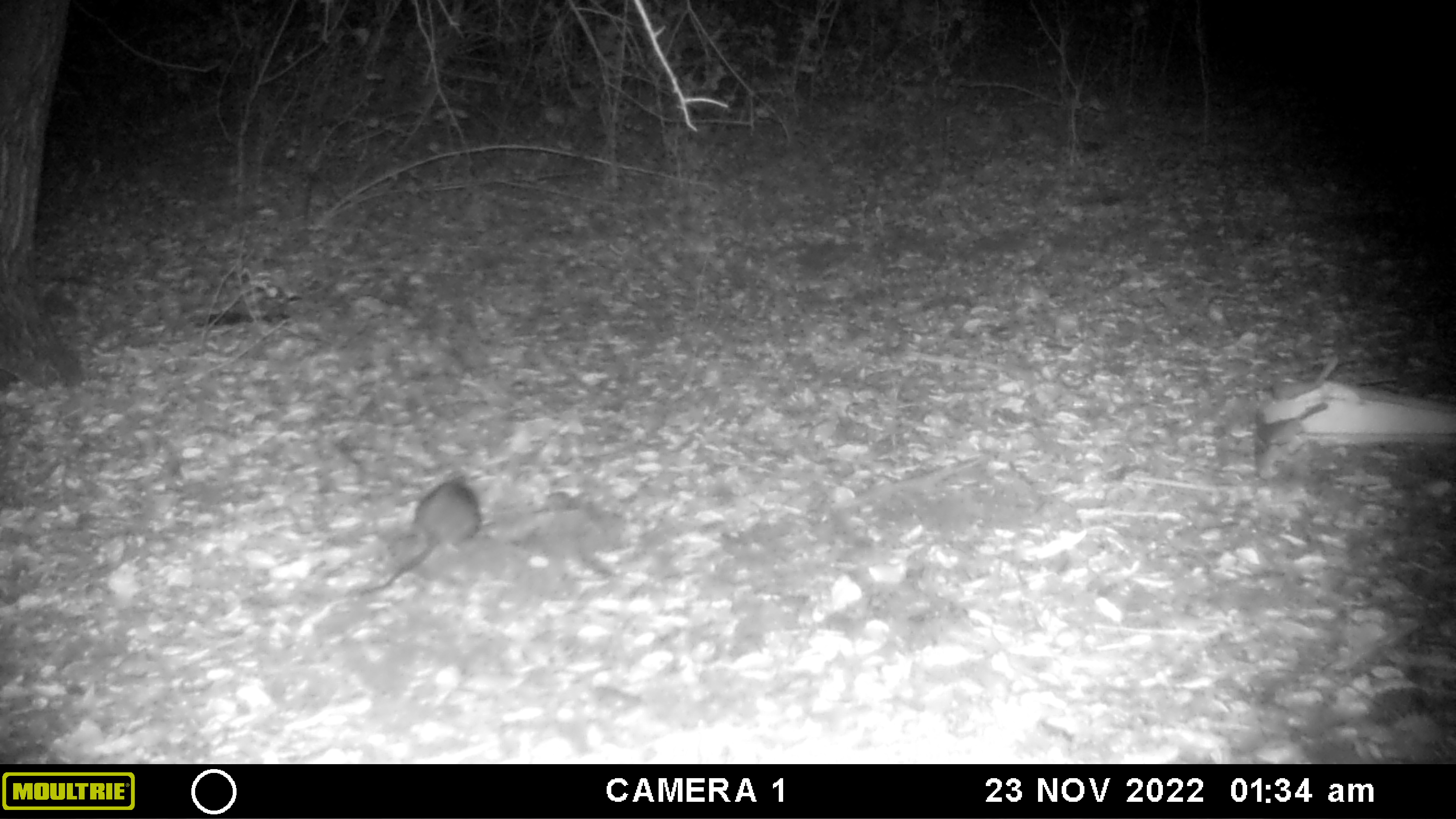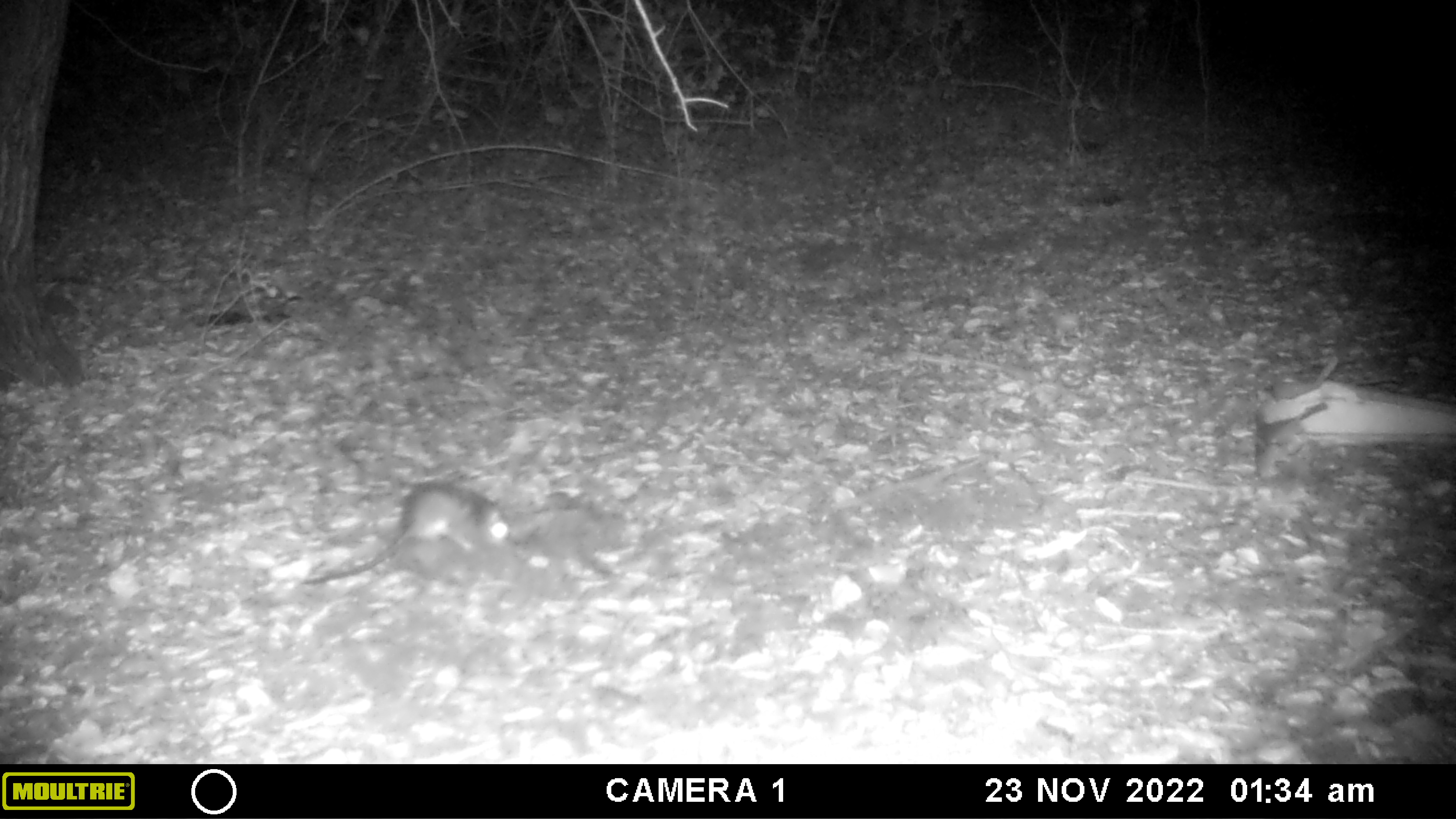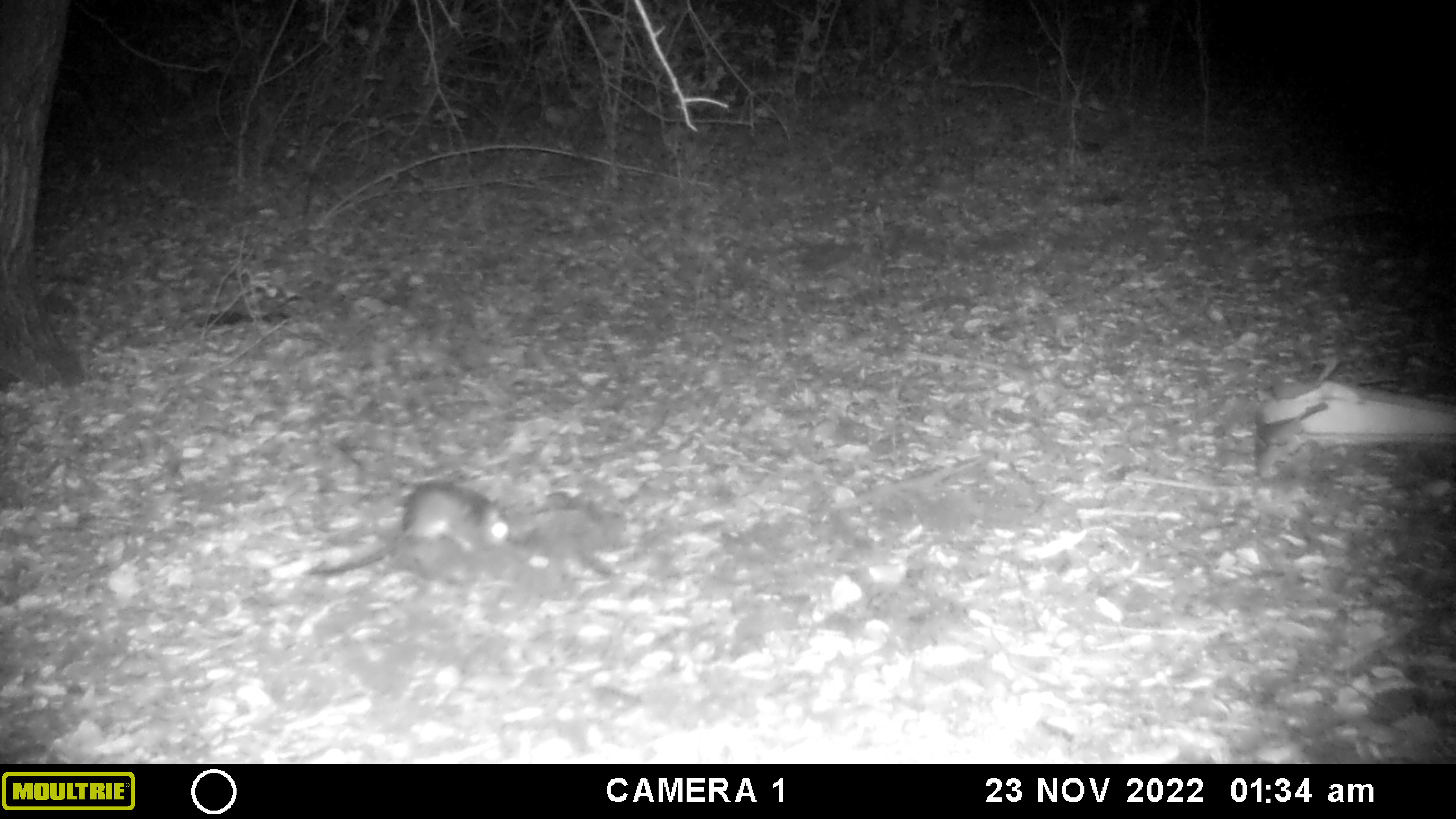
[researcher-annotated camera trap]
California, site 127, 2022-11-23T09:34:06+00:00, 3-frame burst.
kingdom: Animalia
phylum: Chordata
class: Mammalia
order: Rodentia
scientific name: Rodentia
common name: mouse or rat